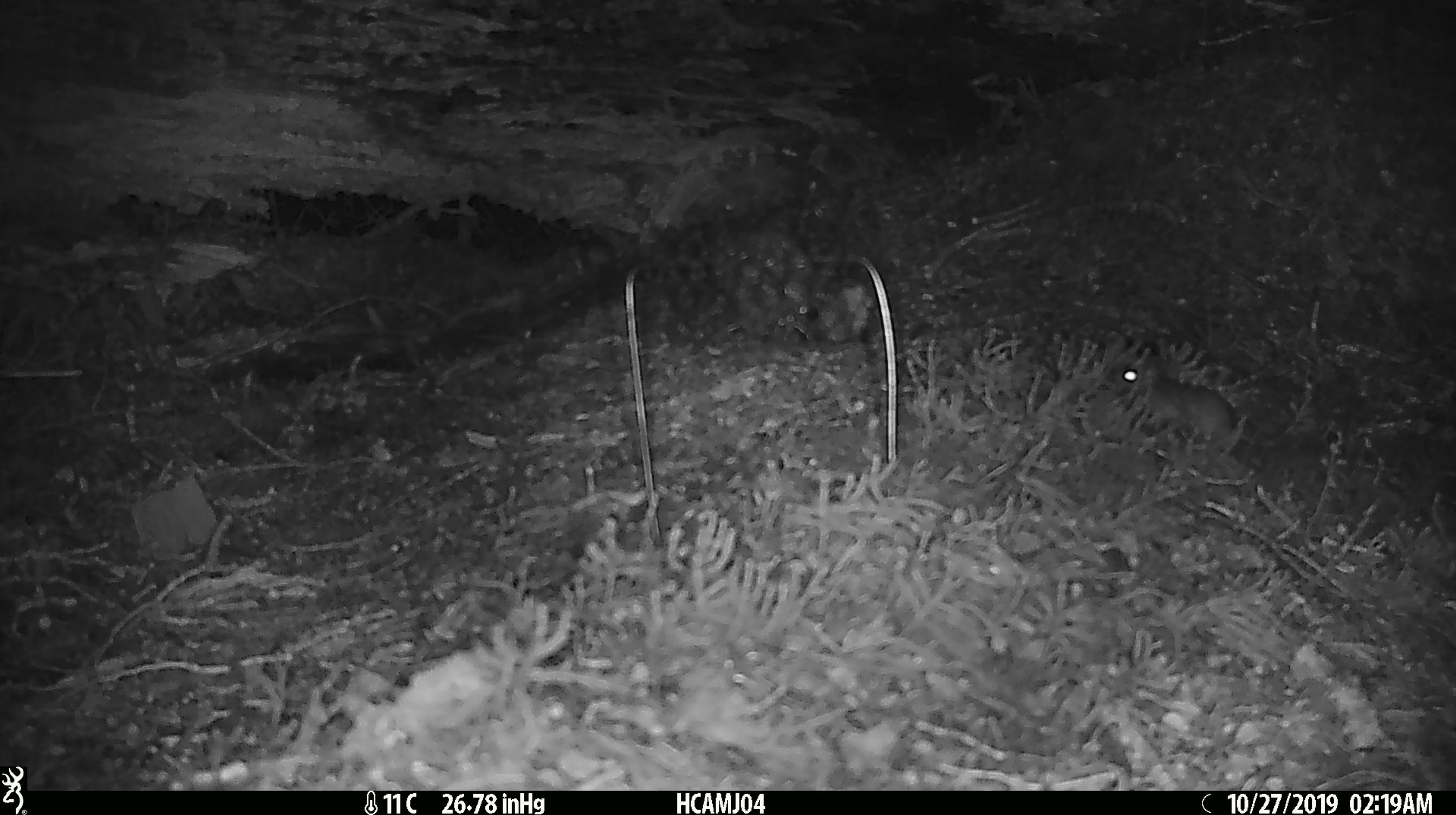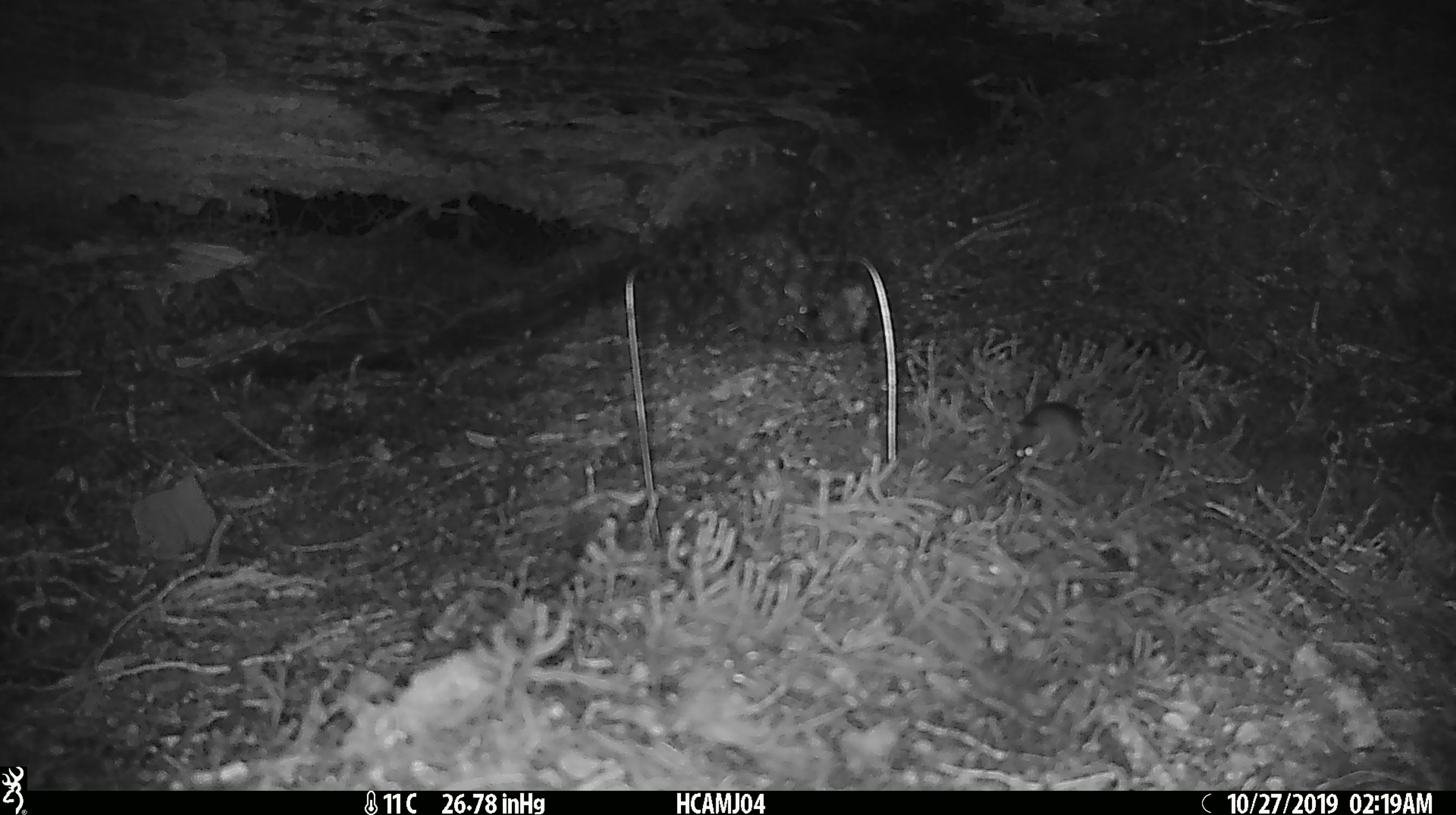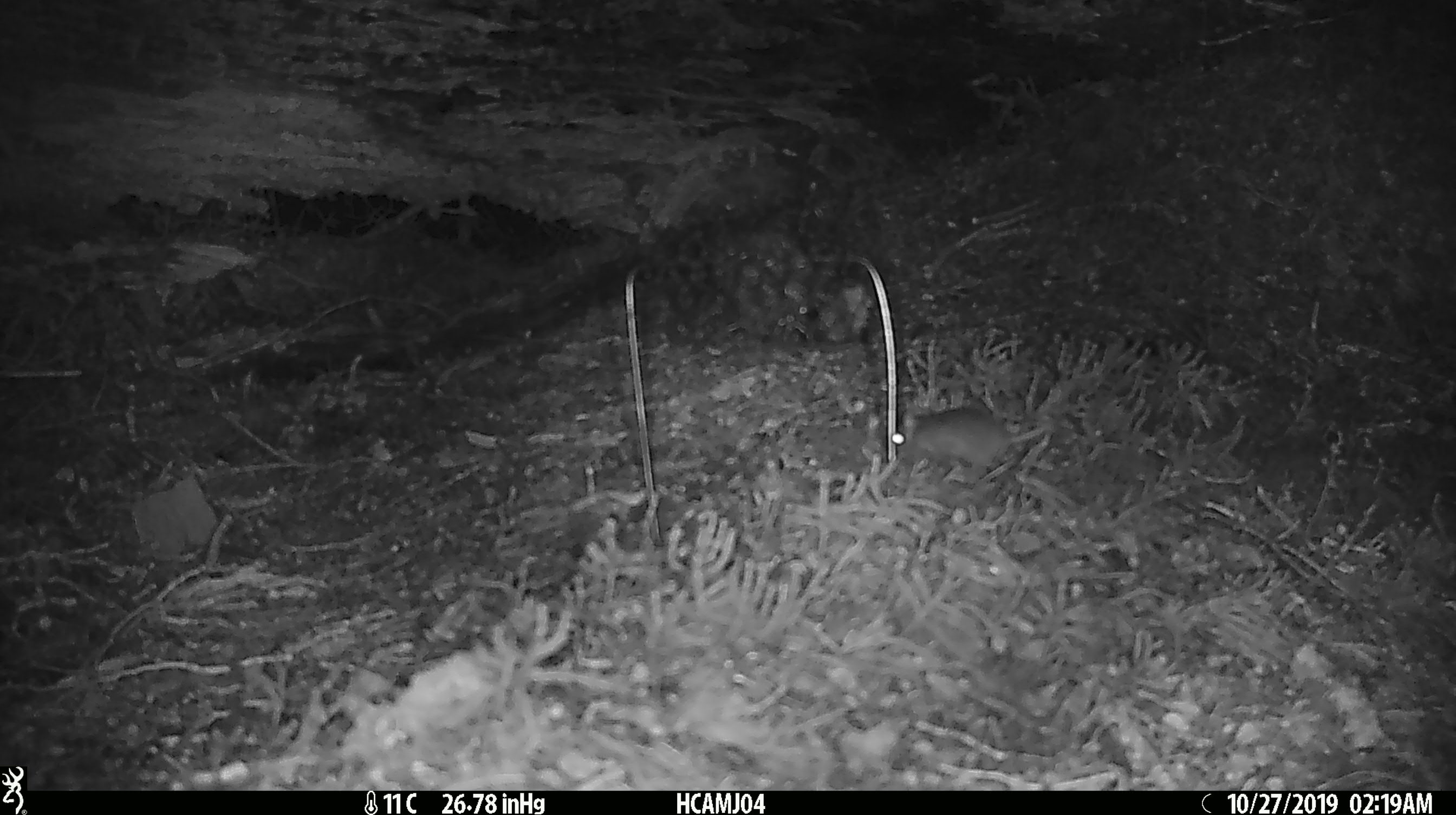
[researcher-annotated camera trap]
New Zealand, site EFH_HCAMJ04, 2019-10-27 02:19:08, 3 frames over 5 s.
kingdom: Animalia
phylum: Chordata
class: Mammalia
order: Rodentia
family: Muridae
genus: Mus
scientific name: Mus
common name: mouse